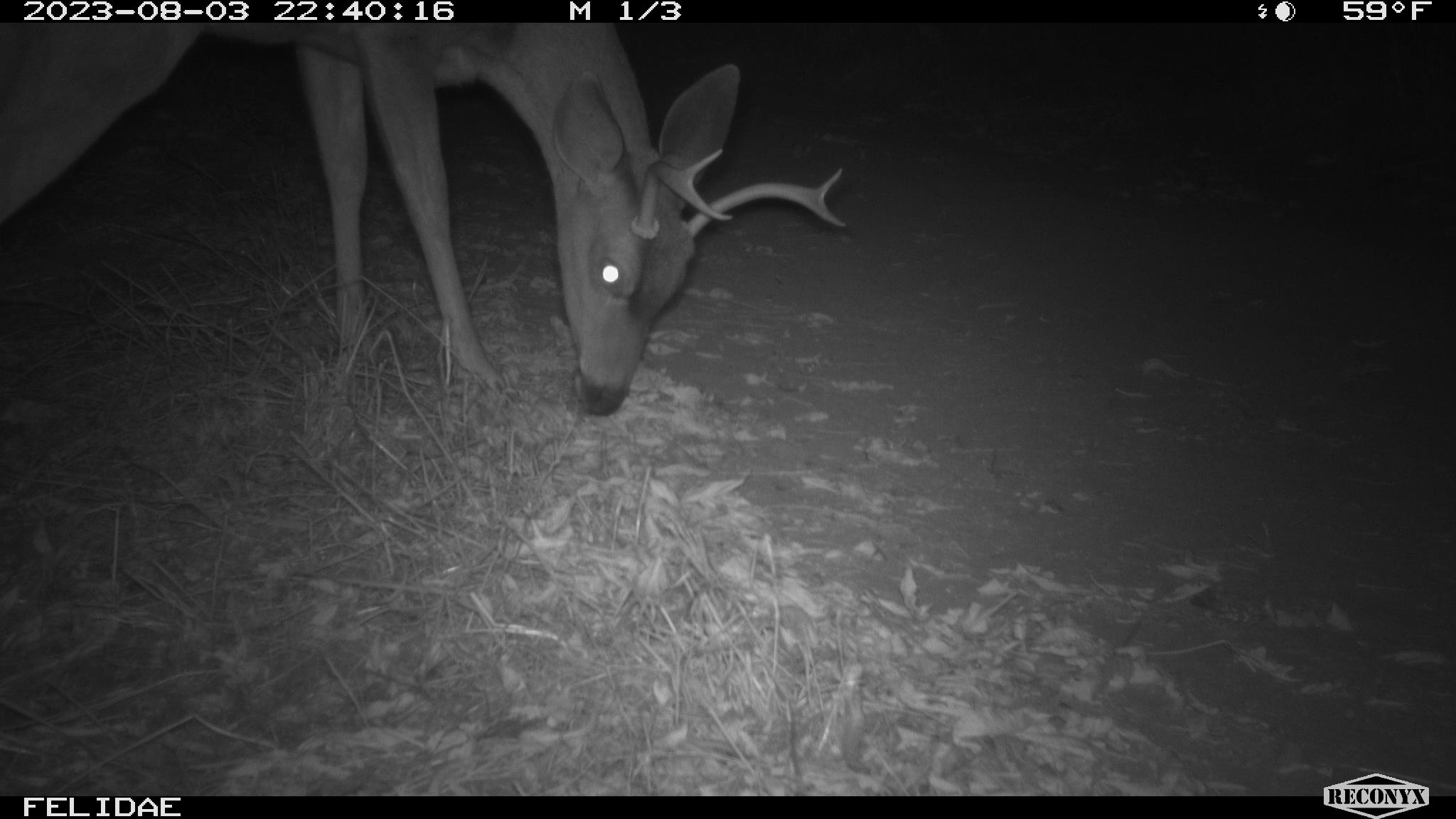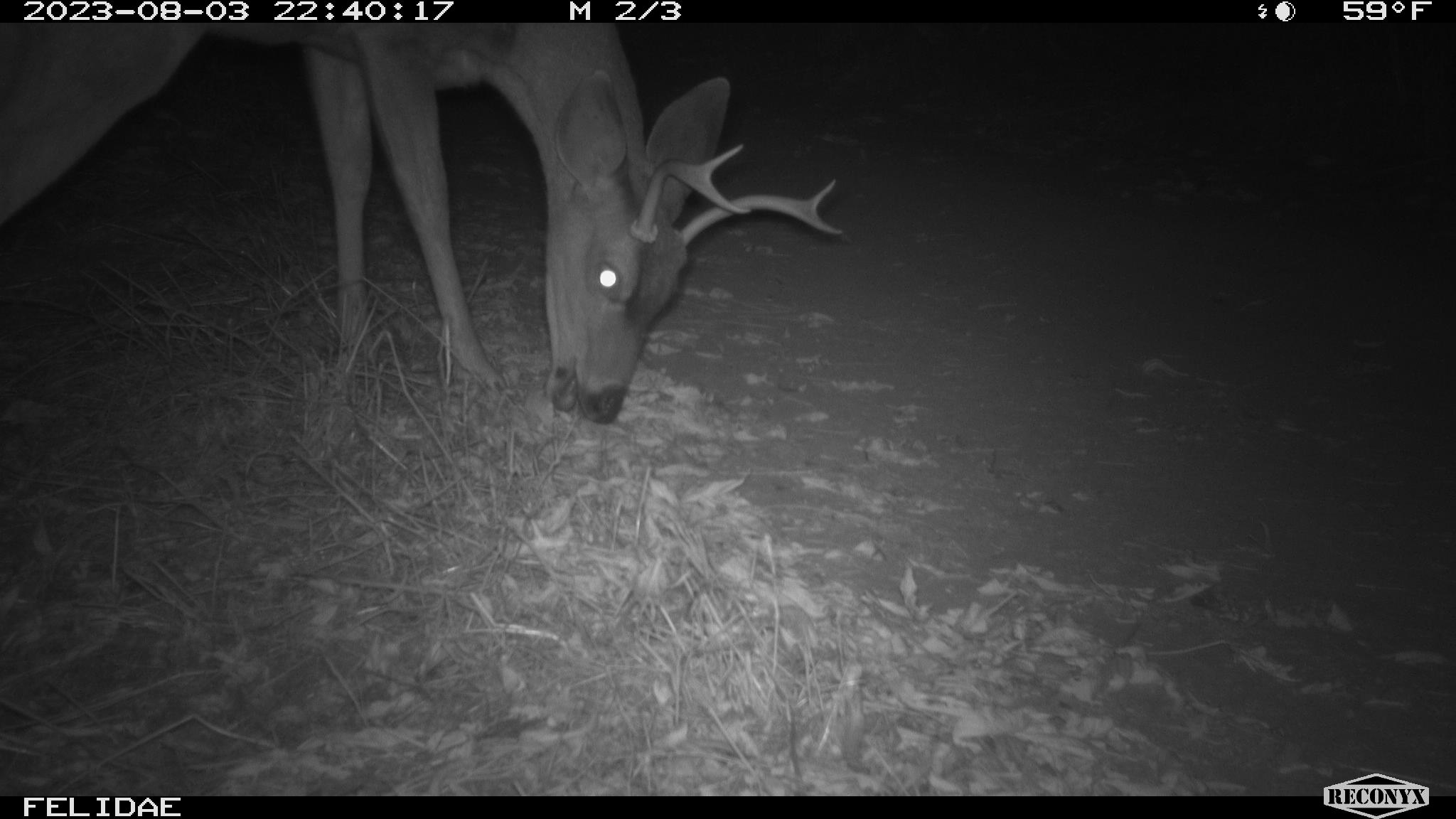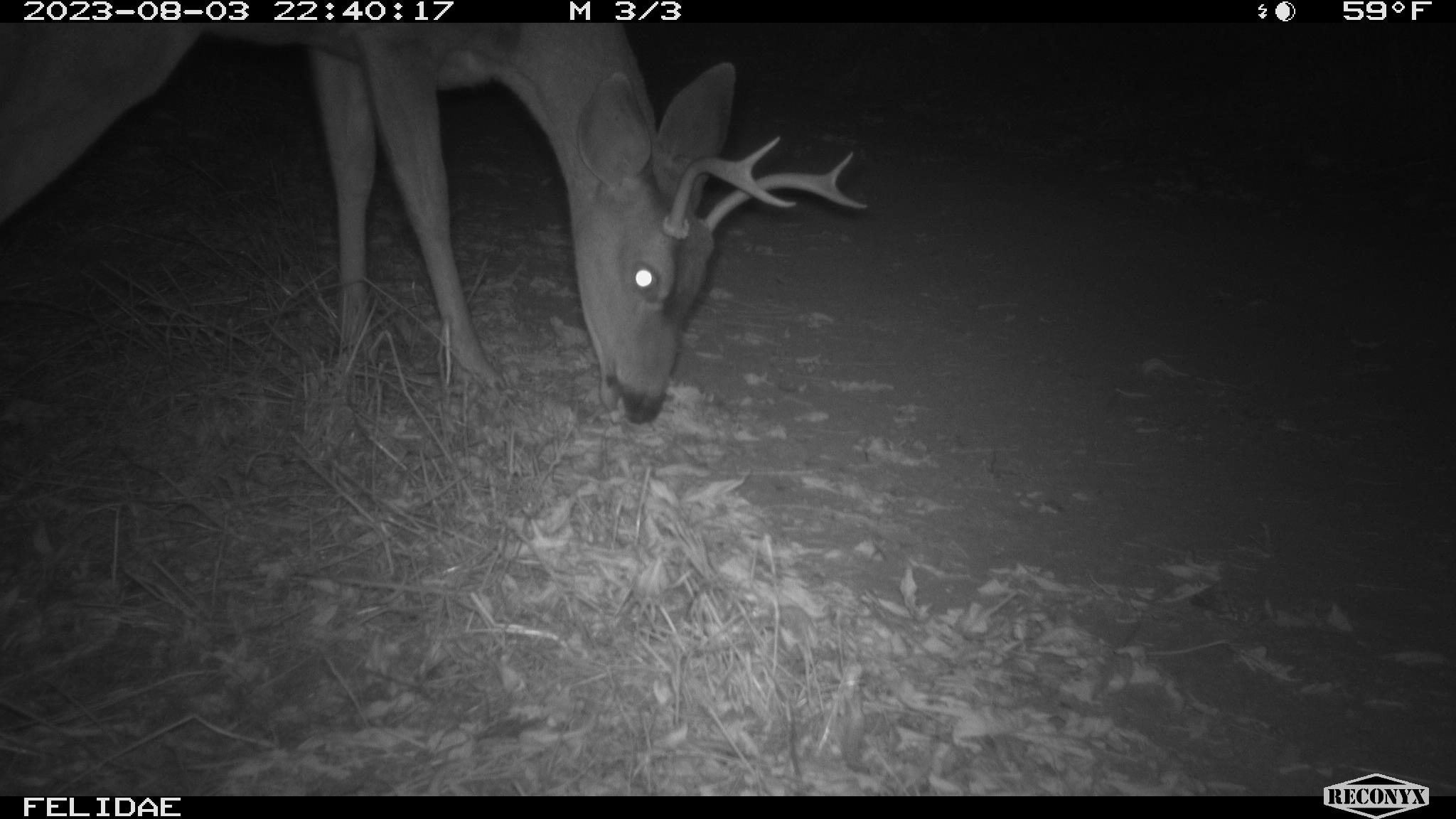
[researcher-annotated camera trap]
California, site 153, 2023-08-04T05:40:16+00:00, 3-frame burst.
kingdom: Animalia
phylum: Chordata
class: Mammalia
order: Artiodactyla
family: Cervidae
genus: Odocoileus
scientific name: Odocoileus hemionus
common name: mule deer